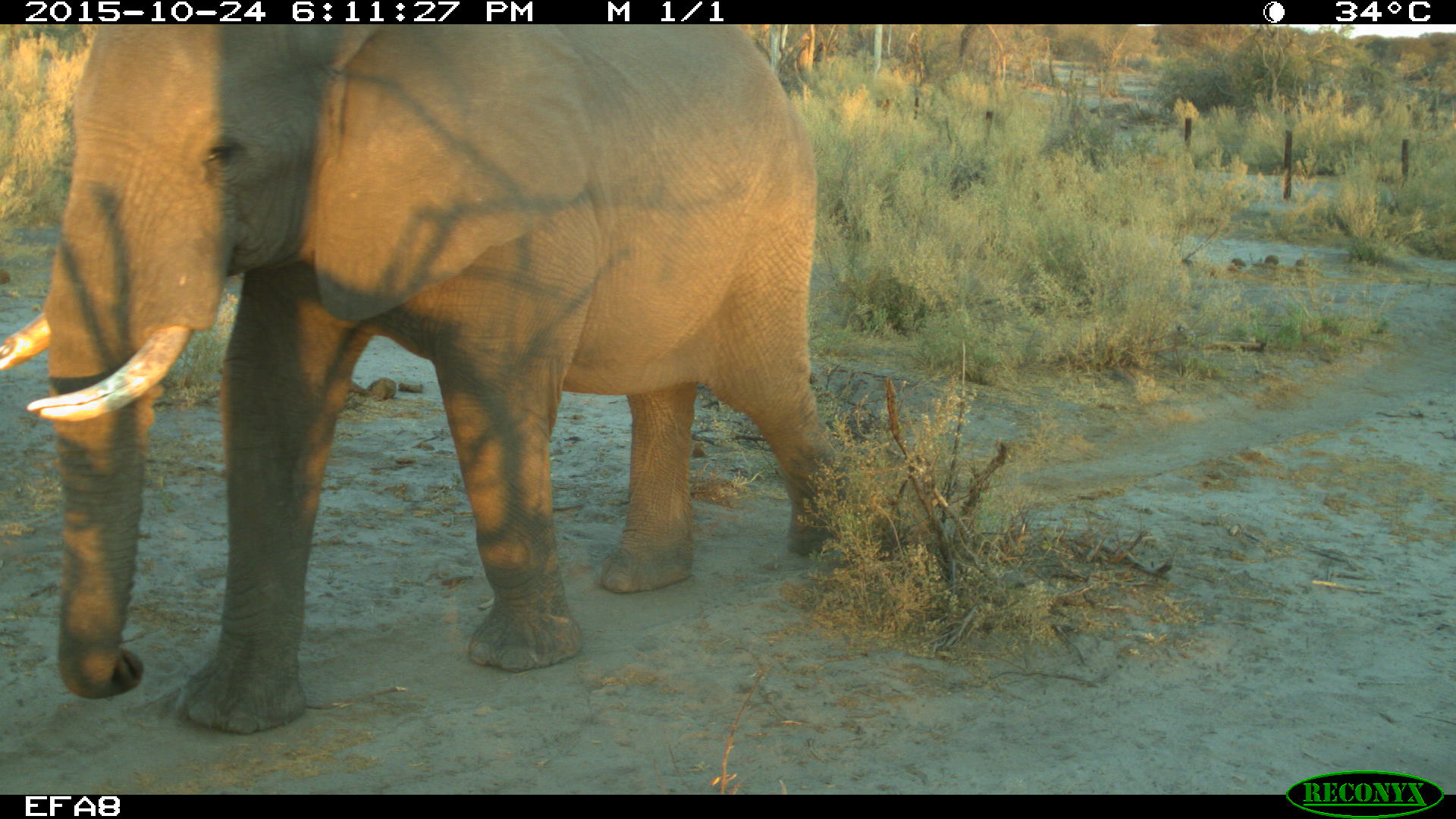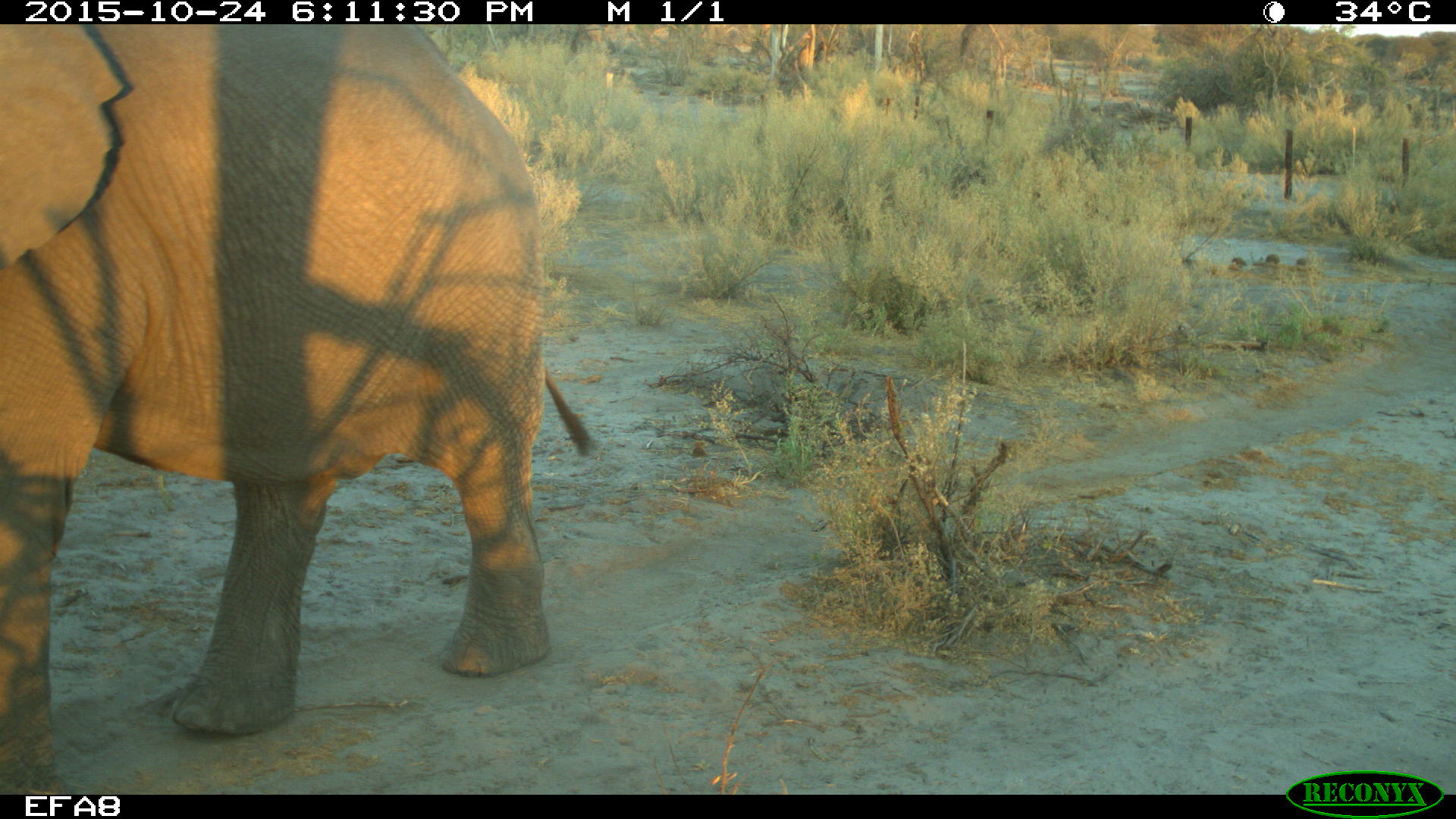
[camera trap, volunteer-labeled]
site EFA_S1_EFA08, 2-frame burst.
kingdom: Animalia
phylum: Chordata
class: Mammalia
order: Proboscidea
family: Elephantidae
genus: Loxodonta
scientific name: Loxodonta africana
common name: african bush elephant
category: elephant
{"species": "elephant (african bush elephant) (Loxodonta africana)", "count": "1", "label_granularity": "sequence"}